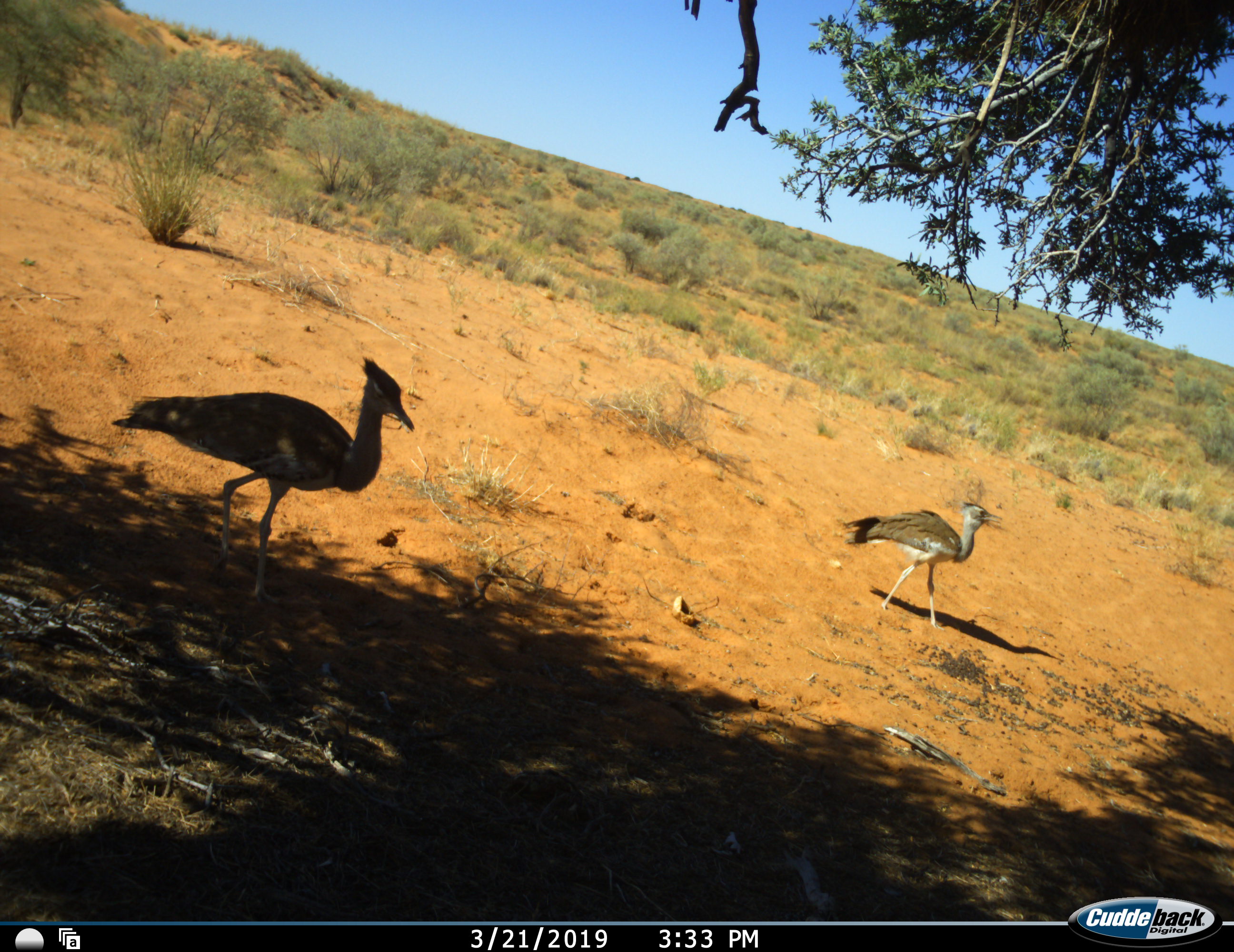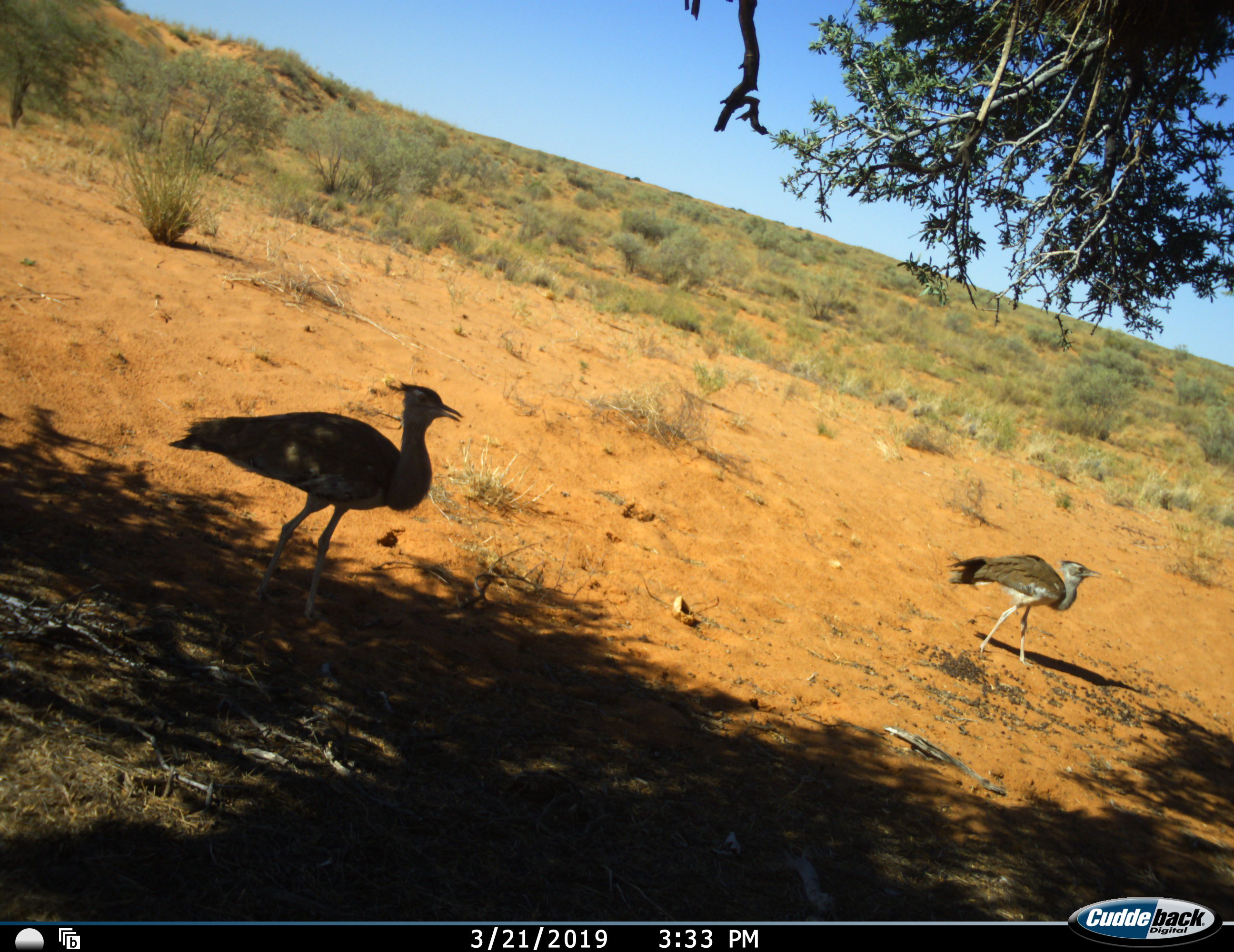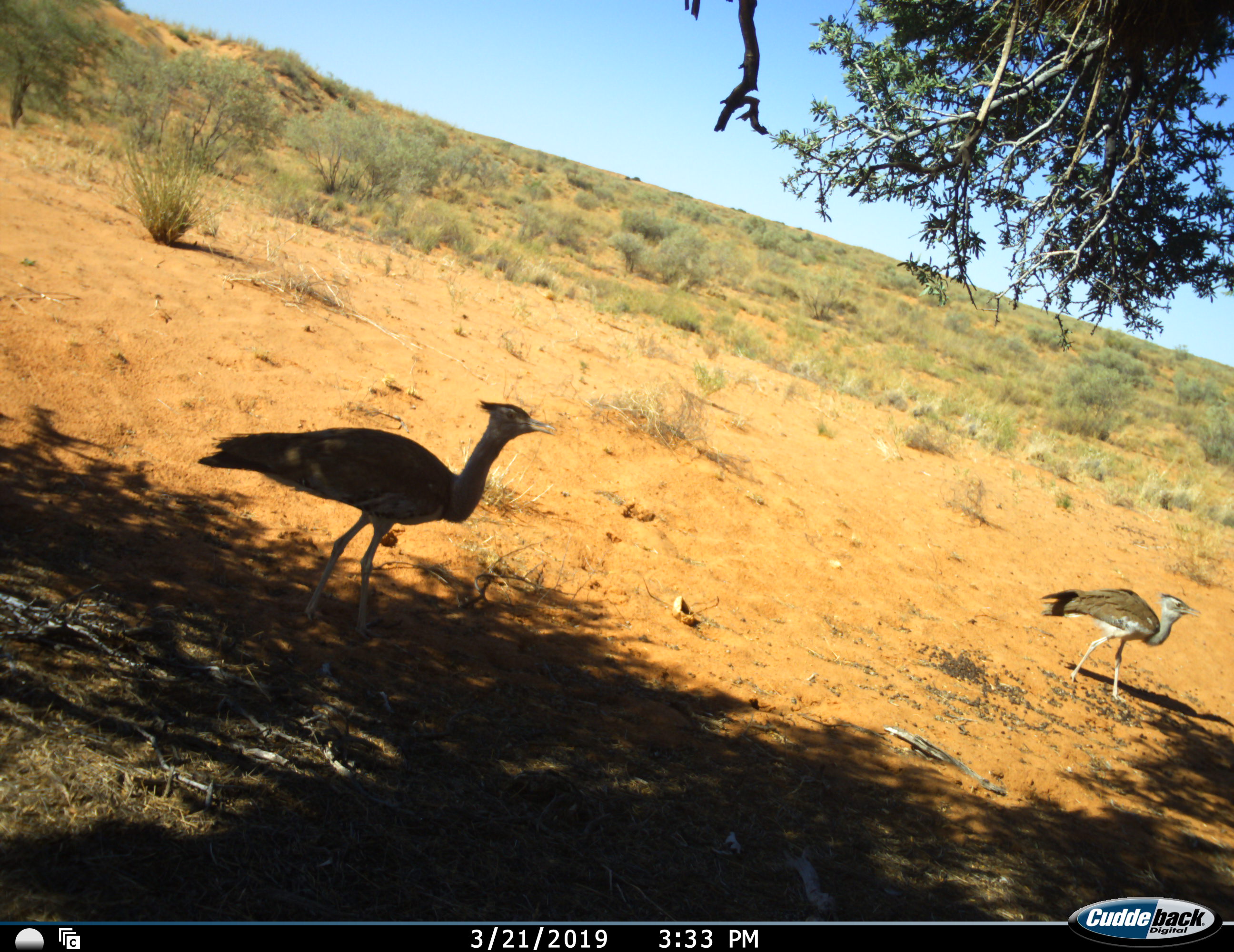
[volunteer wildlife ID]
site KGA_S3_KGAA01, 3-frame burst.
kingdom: Animalia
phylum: Chordata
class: Aves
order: Otidiformes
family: Otididae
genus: Ardeotis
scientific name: Ardeotis kori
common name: kori bustard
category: bustardkori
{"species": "bustardkori (kori bustard) (Ardeotis kori)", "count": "2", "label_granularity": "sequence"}